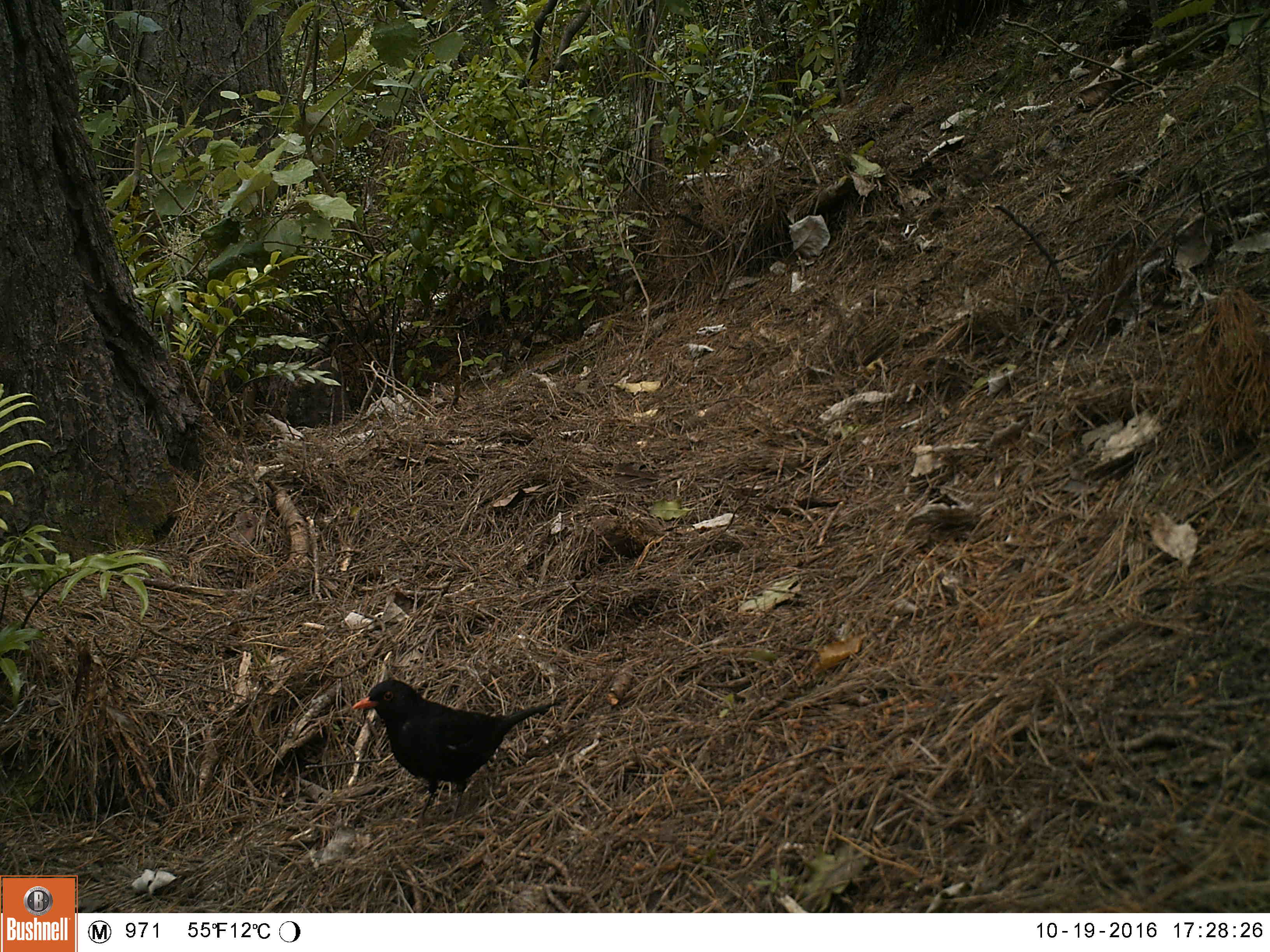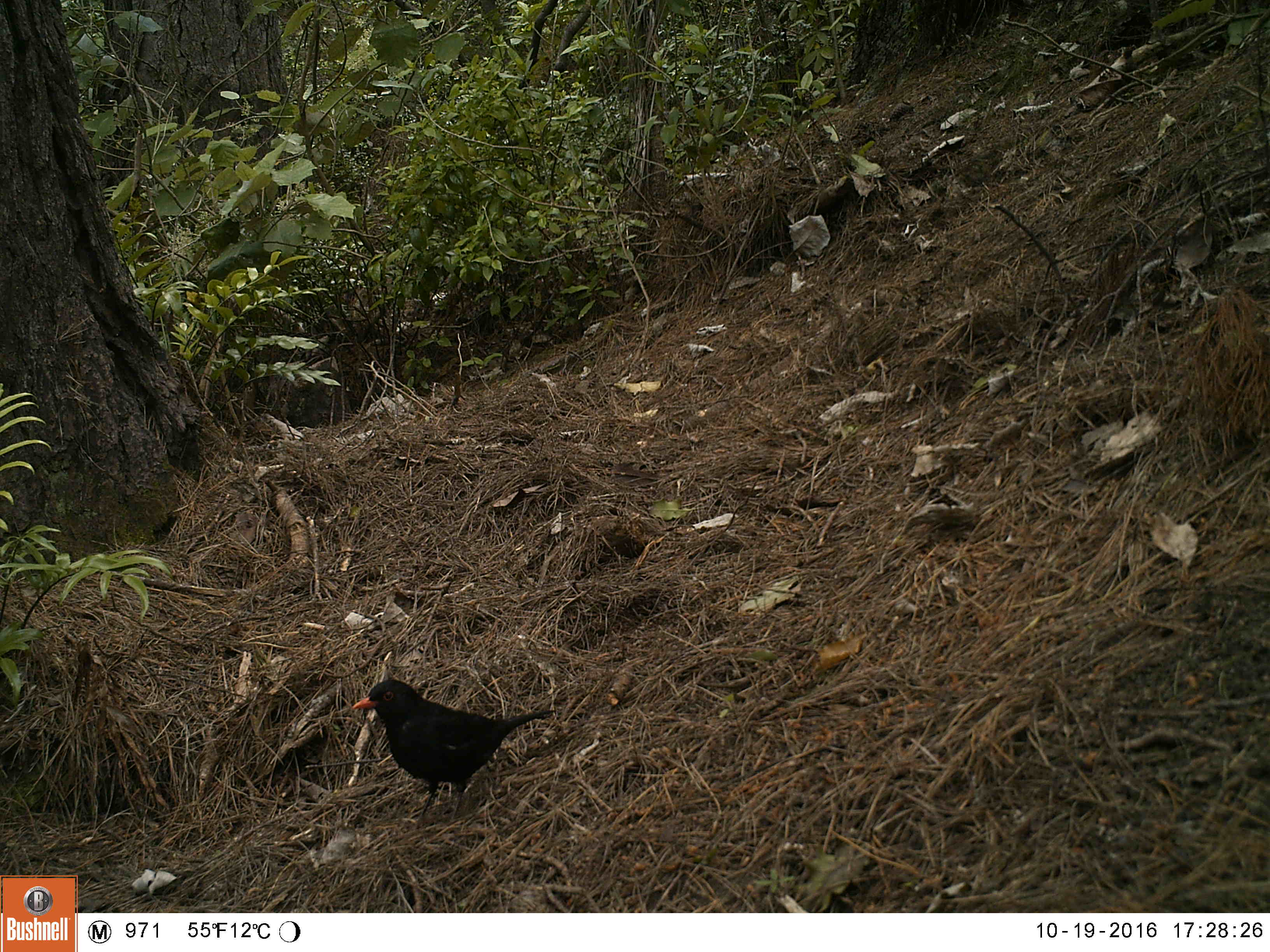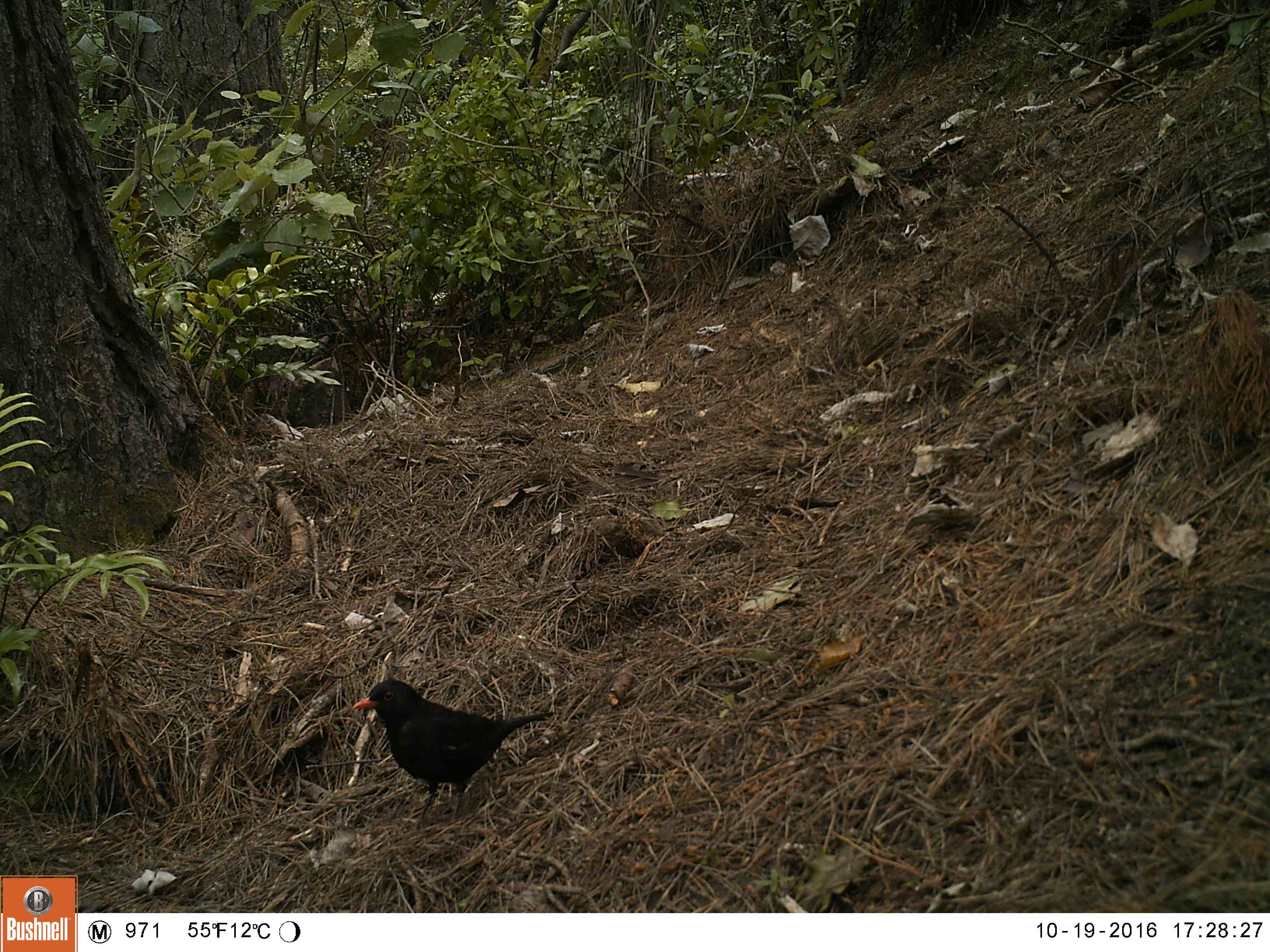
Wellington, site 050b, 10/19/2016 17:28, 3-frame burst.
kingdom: Animalia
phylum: Chordata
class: Aves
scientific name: Aves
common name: bird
Bird (Aves).